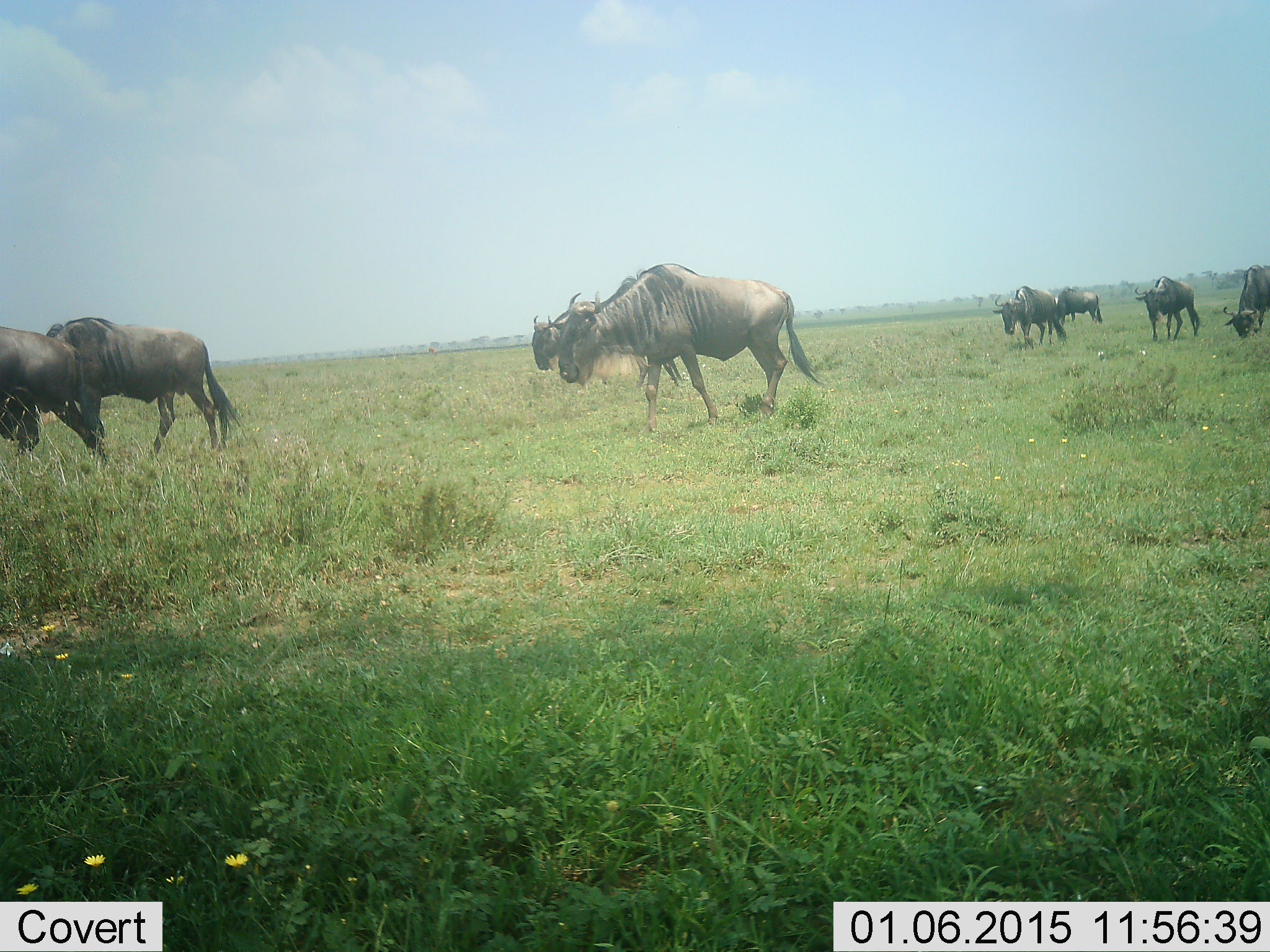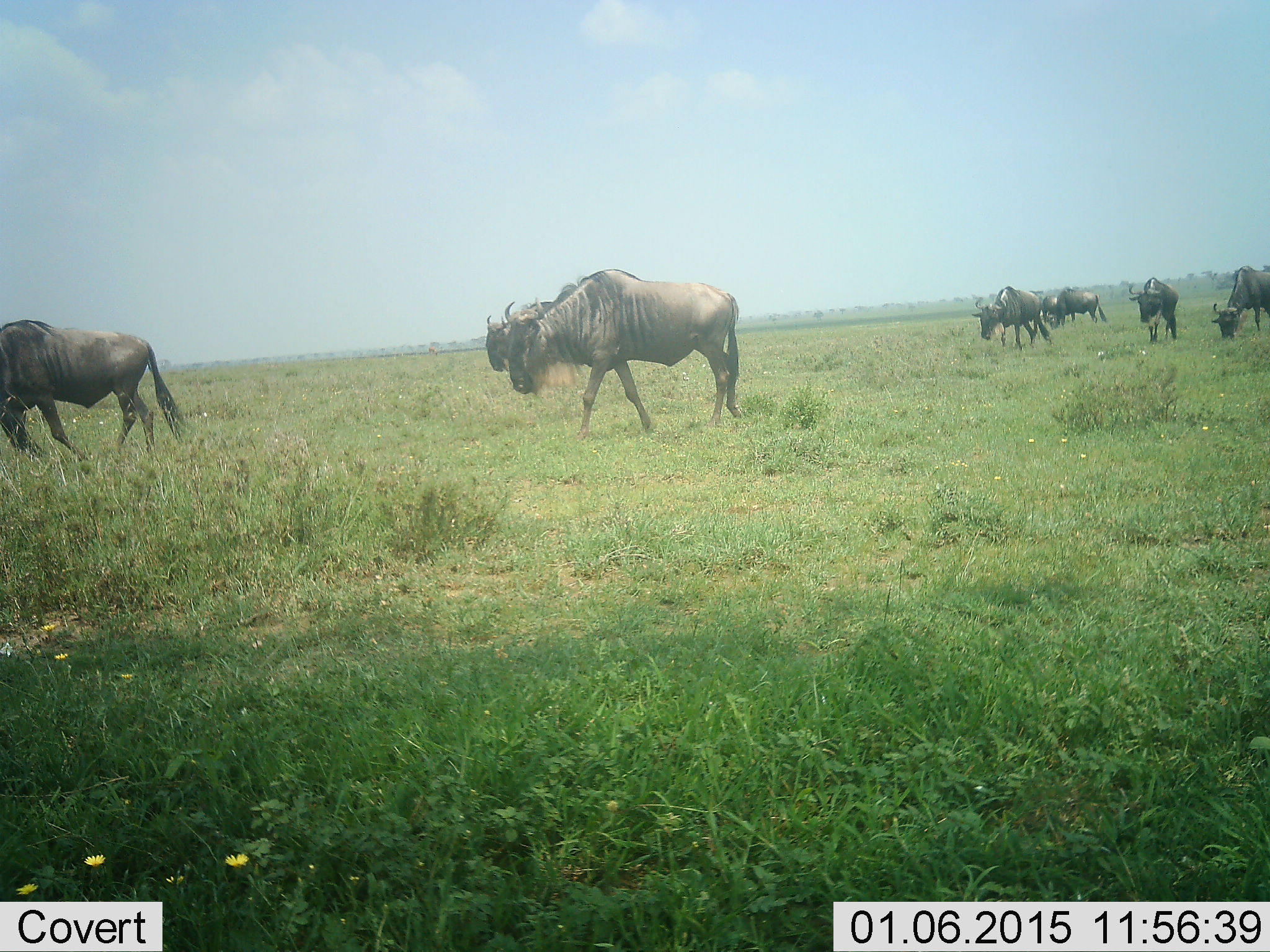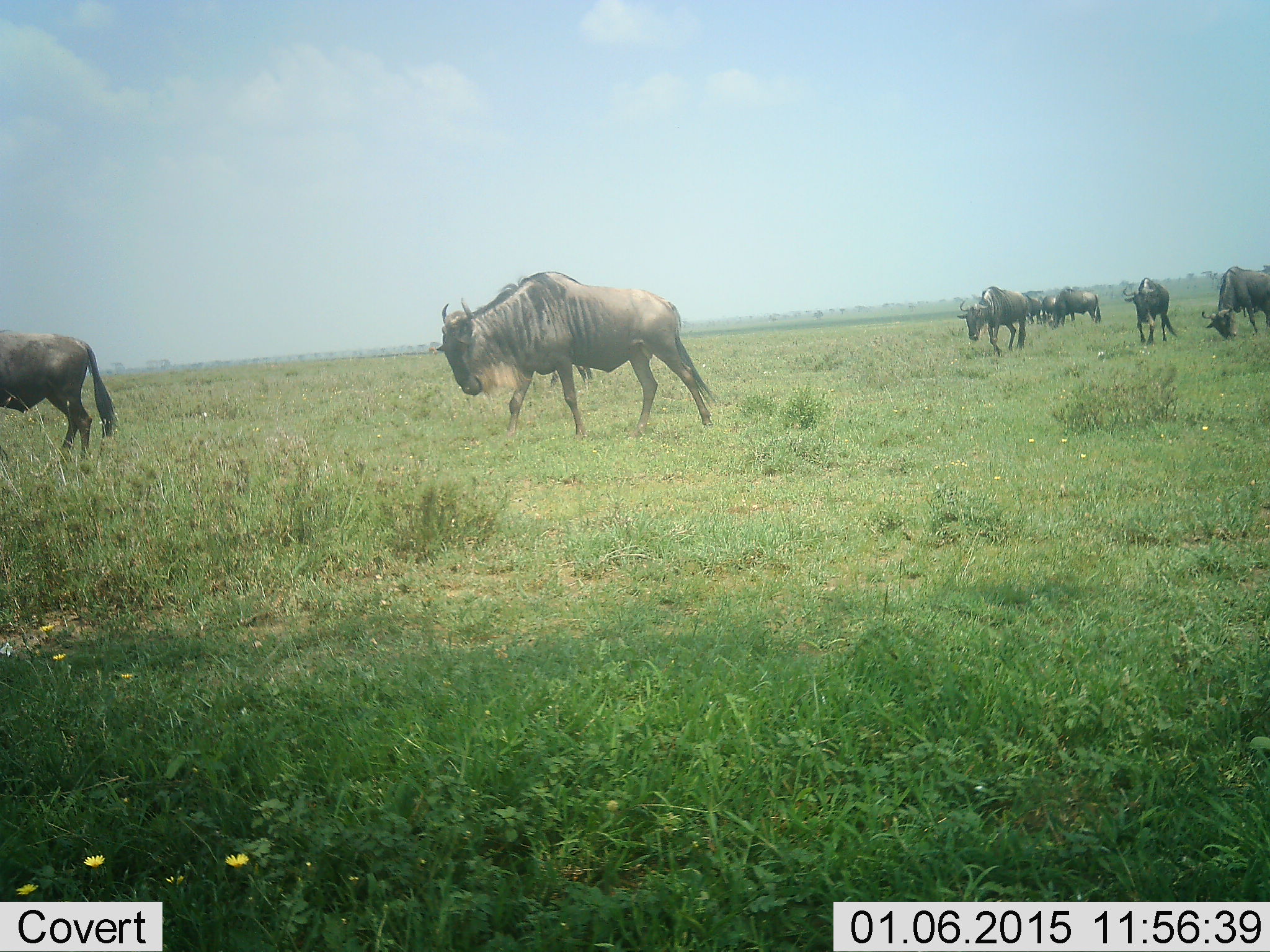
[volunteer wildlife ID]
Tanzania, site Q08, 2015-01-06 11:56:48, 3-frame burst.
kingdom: Animalia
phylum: Chordata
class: Mammalia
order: Artiodactyla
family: Bovidae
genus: Connochaetes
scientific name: Connochaetes taurinus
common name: blue wildebeest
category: wildebeest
Wildebeest (blue wildebeest) (Connochaetes taurinus), count 8. Behavior (volunteer vote fractions): standing 10%, resting 0%, moving 100%, interacting 0%. Young present (vote fraction): 0%. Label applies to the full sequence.